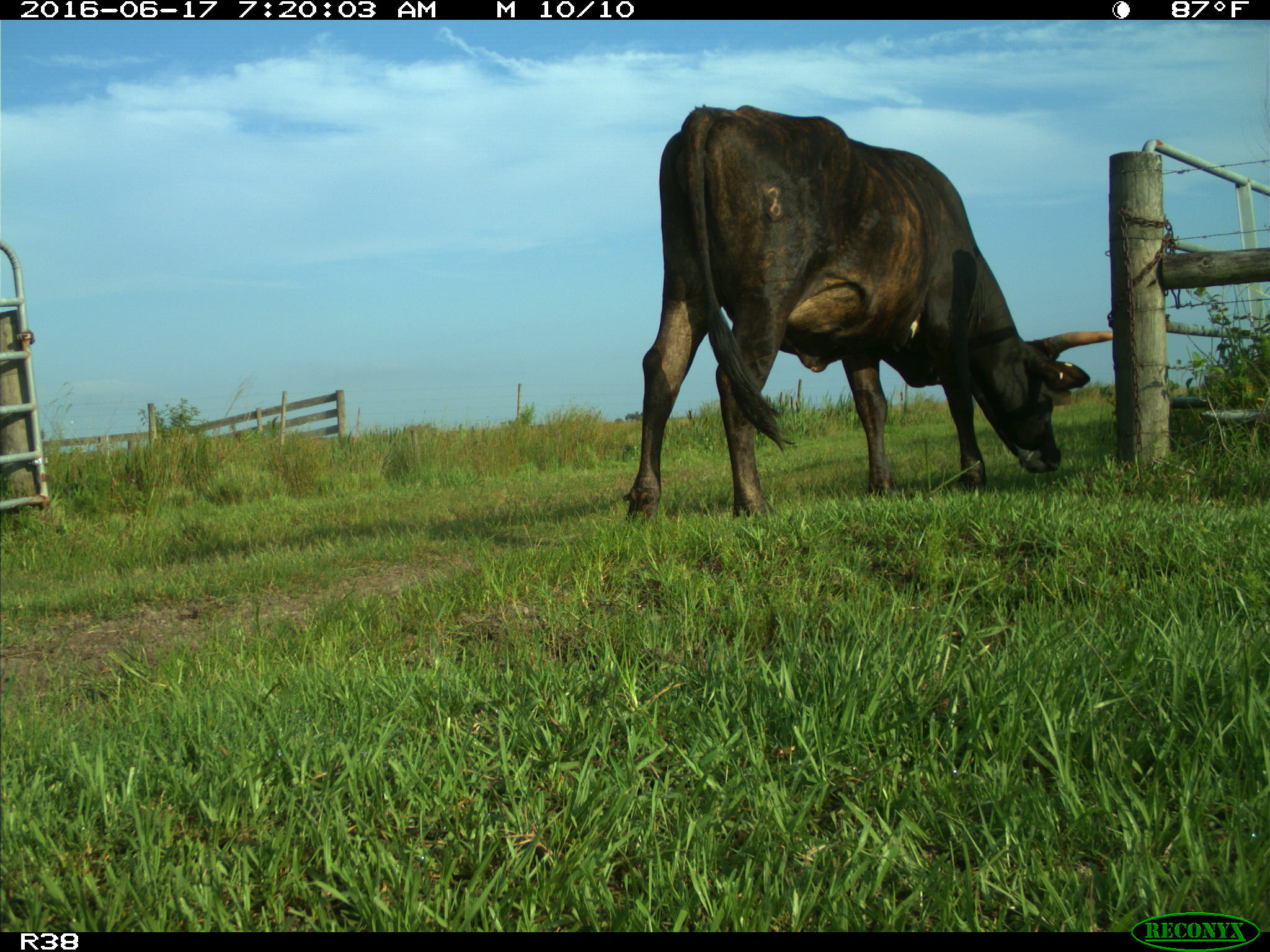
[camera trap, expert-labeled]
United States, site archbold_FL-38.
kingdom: Animalia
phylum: Chordata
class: Mammalia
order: Artiodactyla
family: Bovidae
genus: Bos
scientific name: Bos taurus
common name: domestic cow